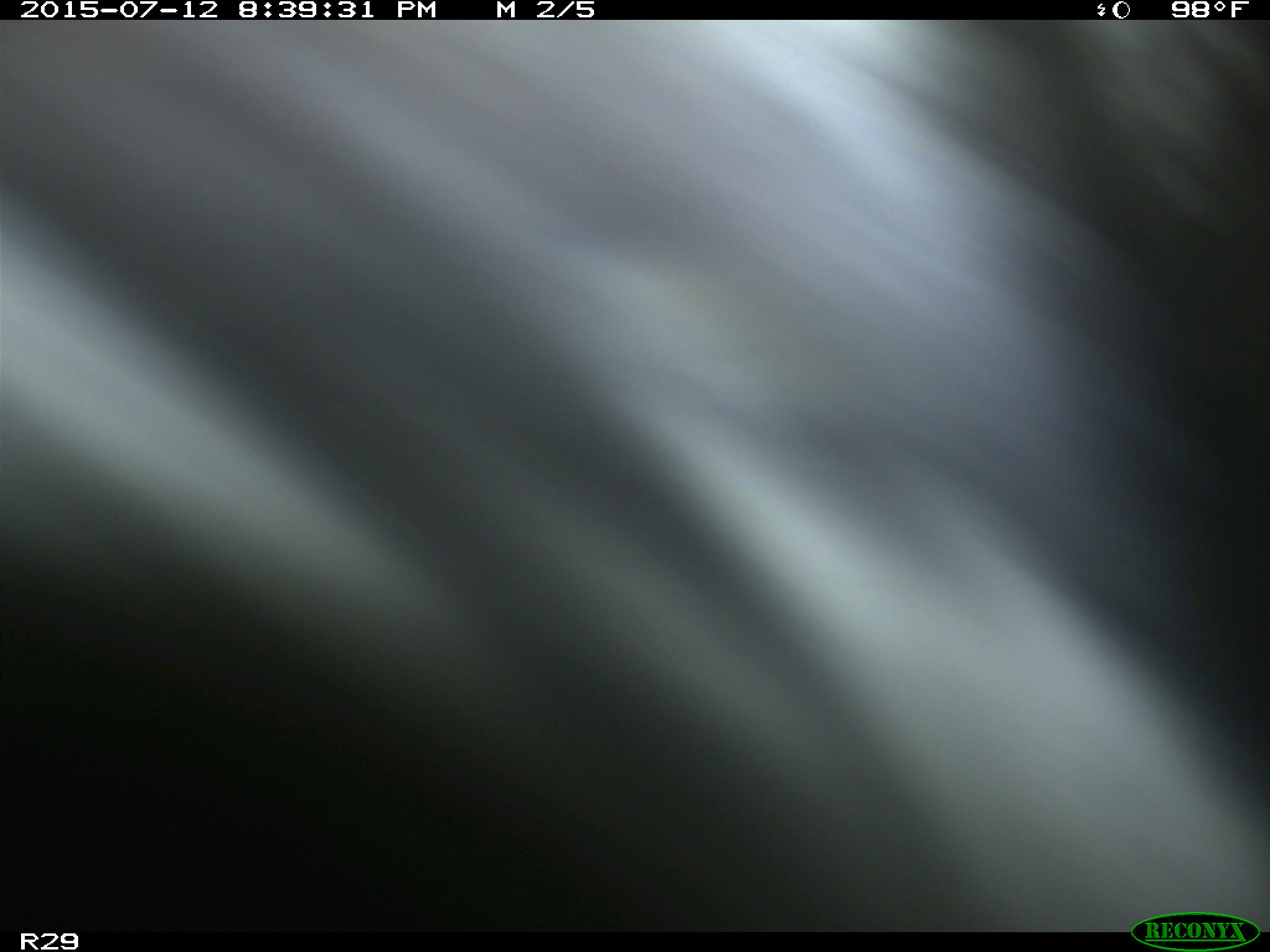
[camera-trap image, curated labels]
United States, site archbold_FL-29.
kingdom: Animalia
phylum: Chordata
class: Mammalia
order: Artiodactyla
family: Bovidae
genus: Bos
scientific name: Bos taurus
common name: domestic cow